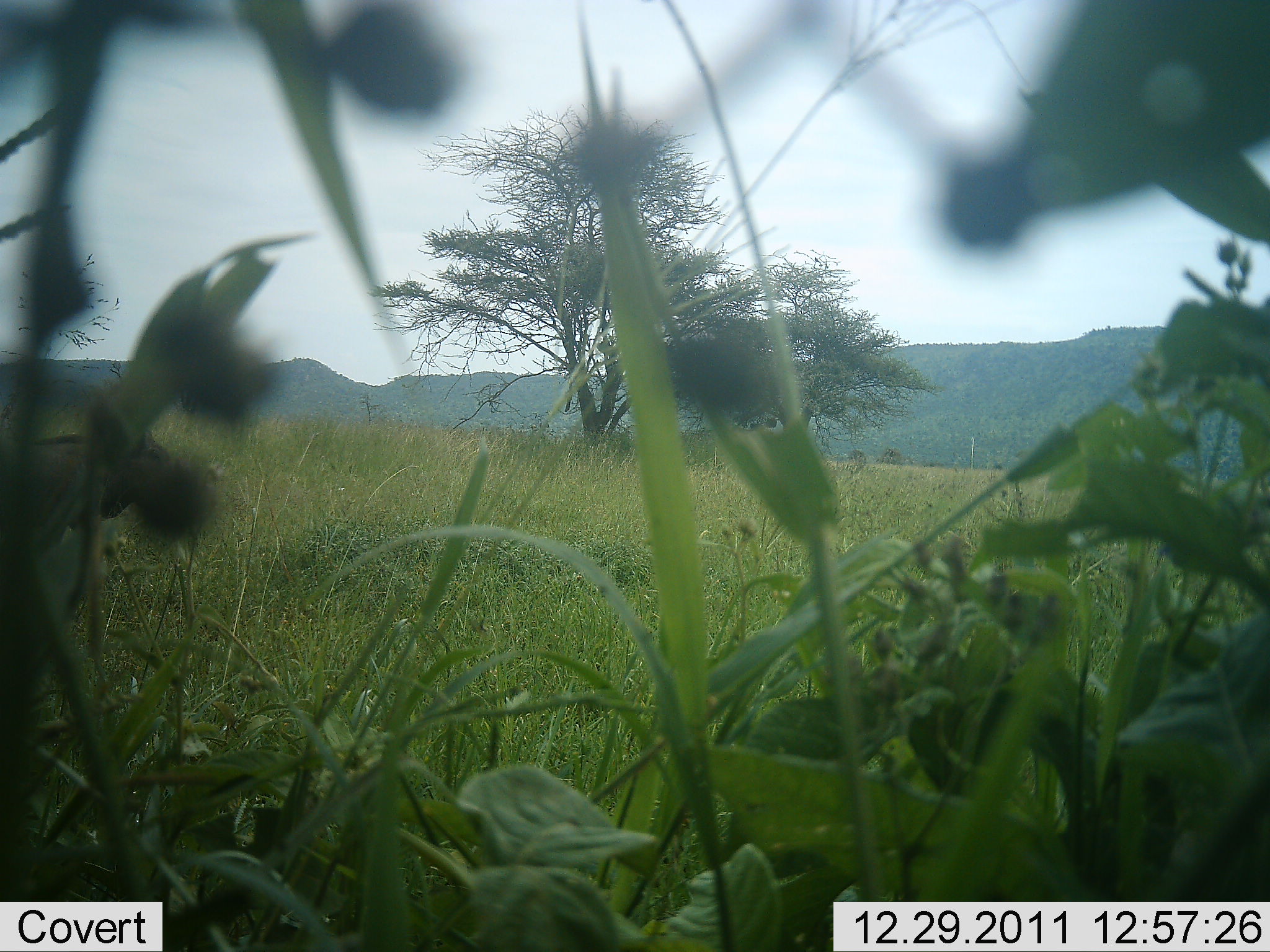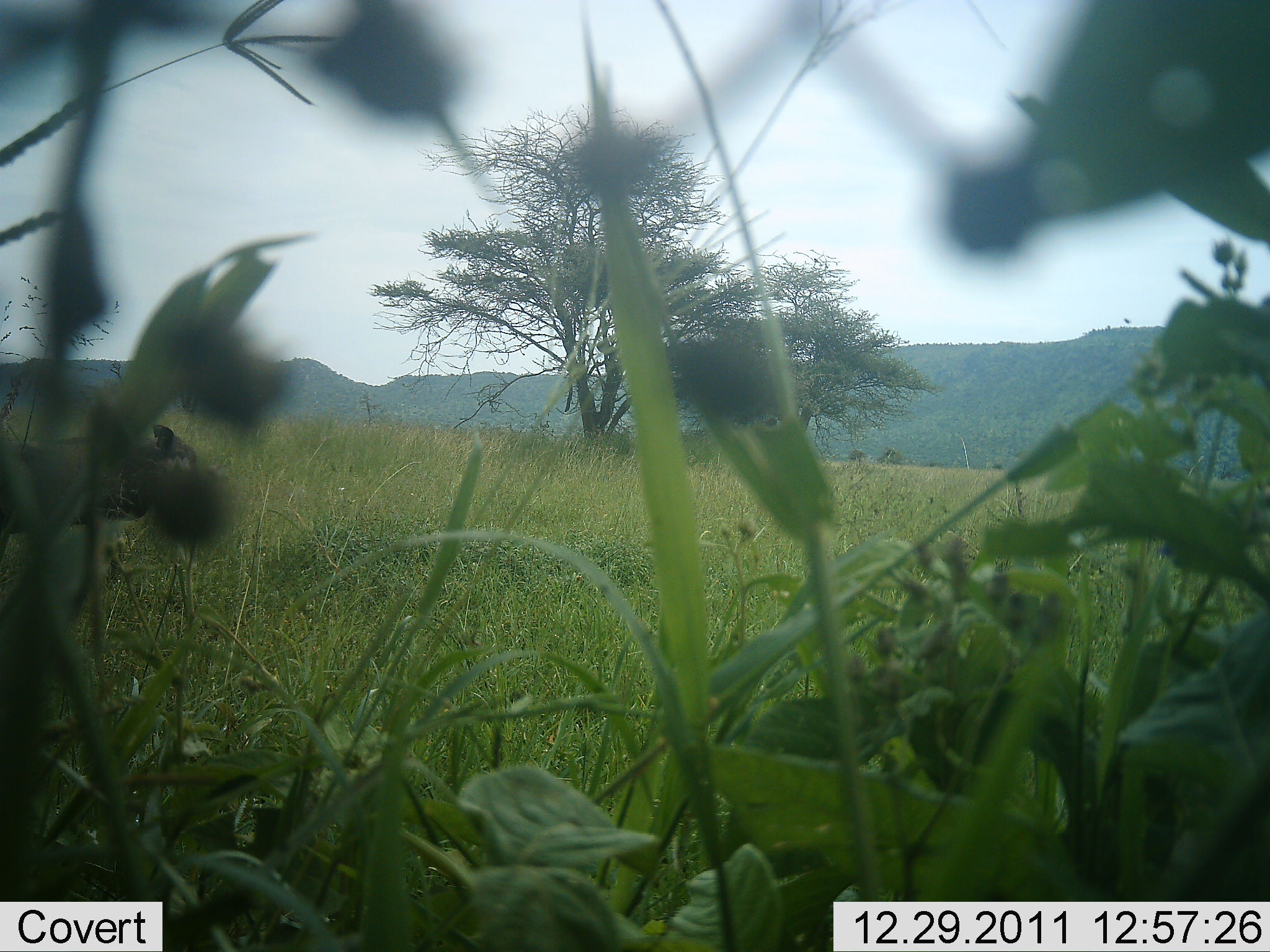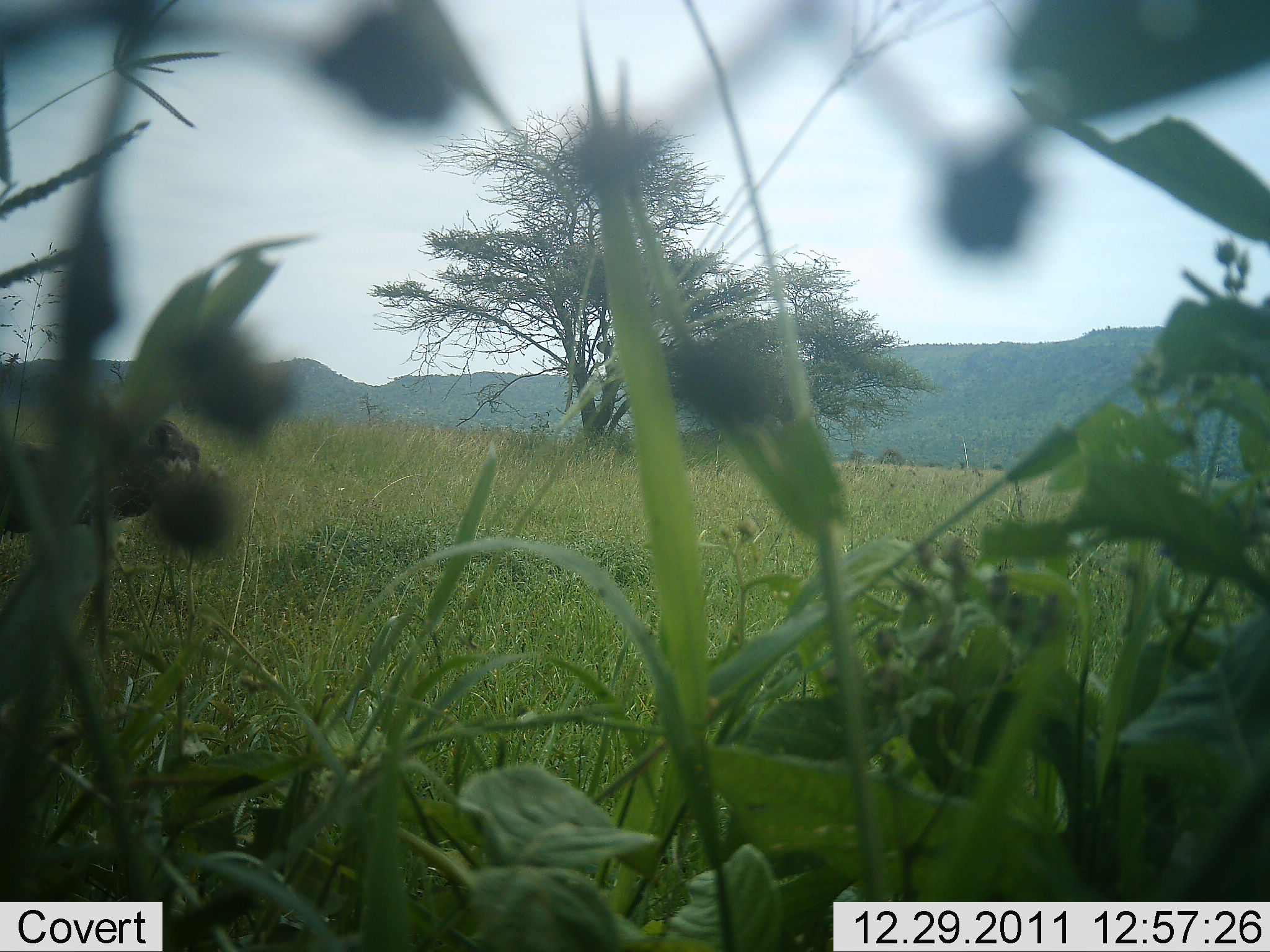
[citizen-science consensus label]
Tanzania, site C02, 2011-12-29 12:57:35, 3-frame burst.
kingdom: Animalia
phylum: Chordata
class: Mammalia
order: Artiodactyla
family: Suidae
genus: Phacochoerus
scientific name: Phacochoerus africanus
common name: warthog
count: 1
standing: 100%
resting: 0%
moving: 67%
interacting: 0%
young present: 0%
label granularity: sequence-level